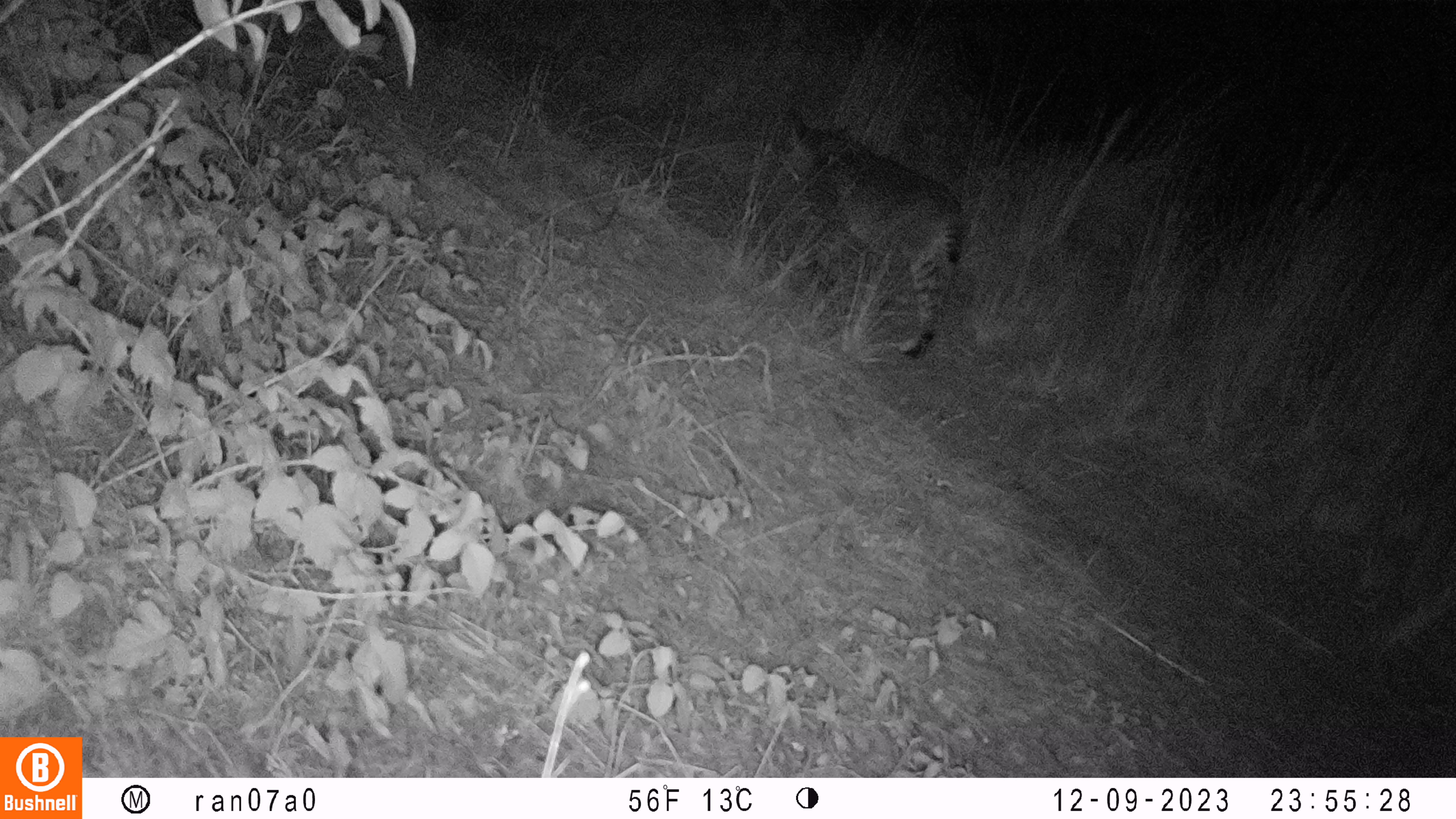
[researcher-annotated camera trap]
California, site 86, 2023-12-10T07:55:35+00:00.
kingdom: Animalia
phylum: Chordata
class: Mammalia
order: Carnivora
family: Felidae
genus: Lynx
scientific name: Lynx rufus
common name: bobcat